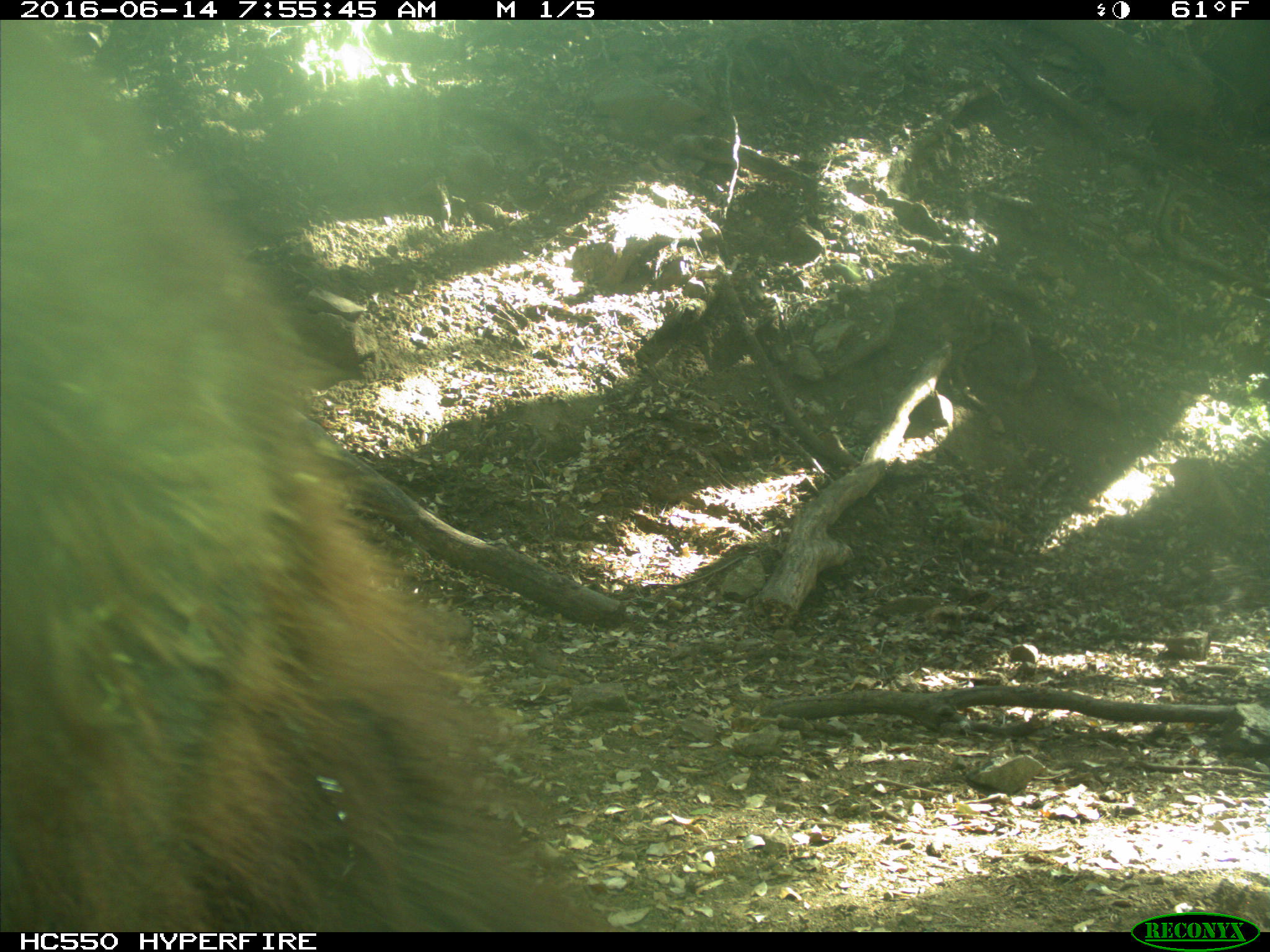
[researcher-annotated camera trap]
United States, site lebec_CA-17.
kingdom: Animalia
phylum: Chordata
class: Mammalia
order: Carnivora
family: Ursidae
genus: Ursus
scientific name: Ursus americanus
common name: american black bear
Ursus americanus (american black bear).